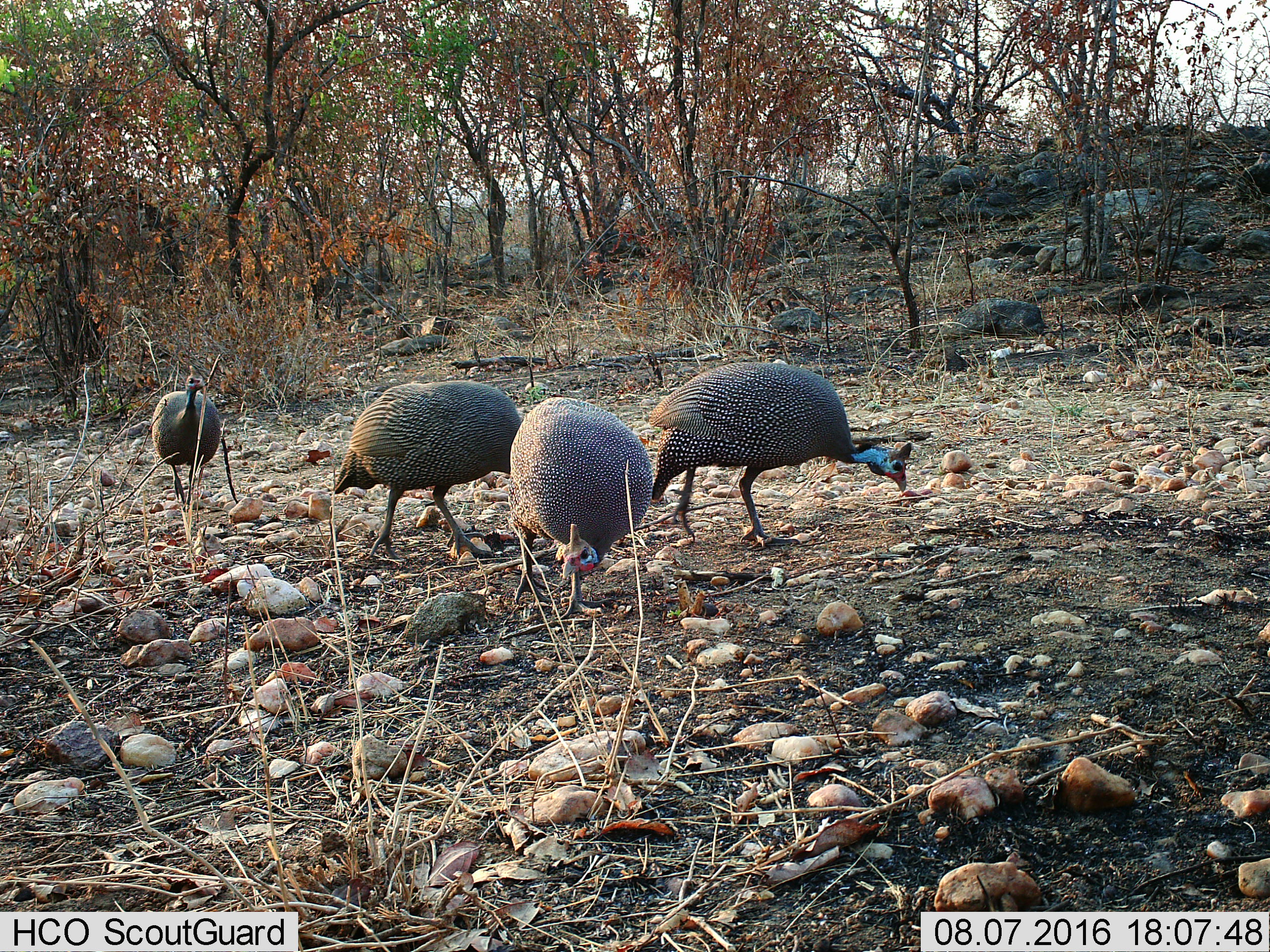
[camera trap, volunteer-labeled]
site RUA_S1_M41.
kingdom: Animalia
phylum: Chordata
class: Aves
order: Galliformes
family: Numididae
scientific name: Numididae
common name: guineafowl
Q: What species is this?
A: Guineafowl (Numididae).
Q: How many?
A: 4.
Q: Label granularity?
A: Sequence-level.